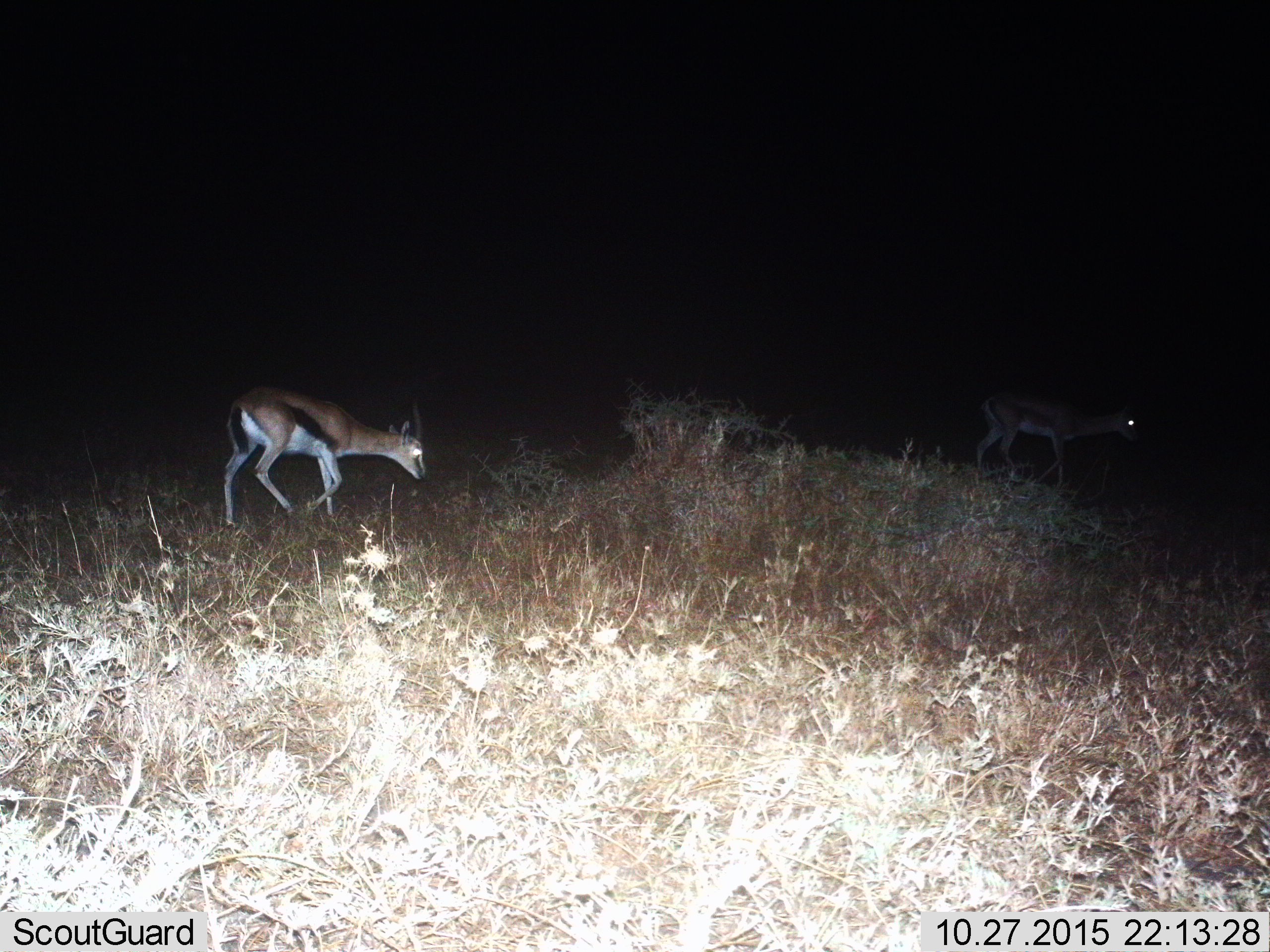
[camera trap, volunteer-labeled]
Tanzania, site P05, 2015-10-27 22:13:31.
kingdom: Animalia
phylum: Chordata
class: Mammalia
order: Artiodactyla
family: Bovidae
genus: Eudorcas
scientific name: Eudorcas thomsonii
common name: thomson's gazelle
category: gazellethomsons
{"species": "gazellethomsons (thomson's gazelle) (Eudorcas thomsonii)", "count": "2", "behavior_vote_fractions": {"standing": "17%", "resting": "0%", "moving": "83%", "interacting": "0%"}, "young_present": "0%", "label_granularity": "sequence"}